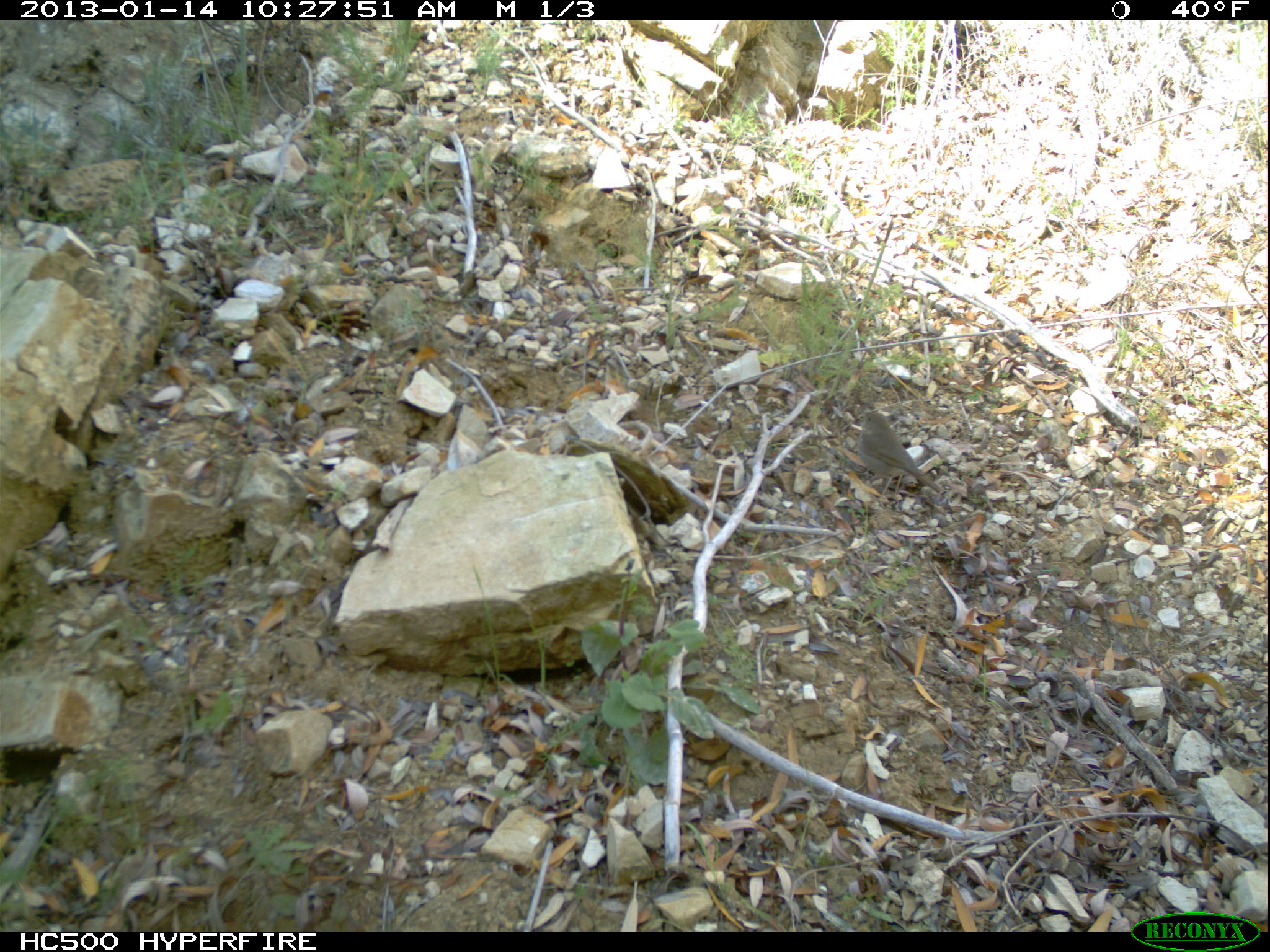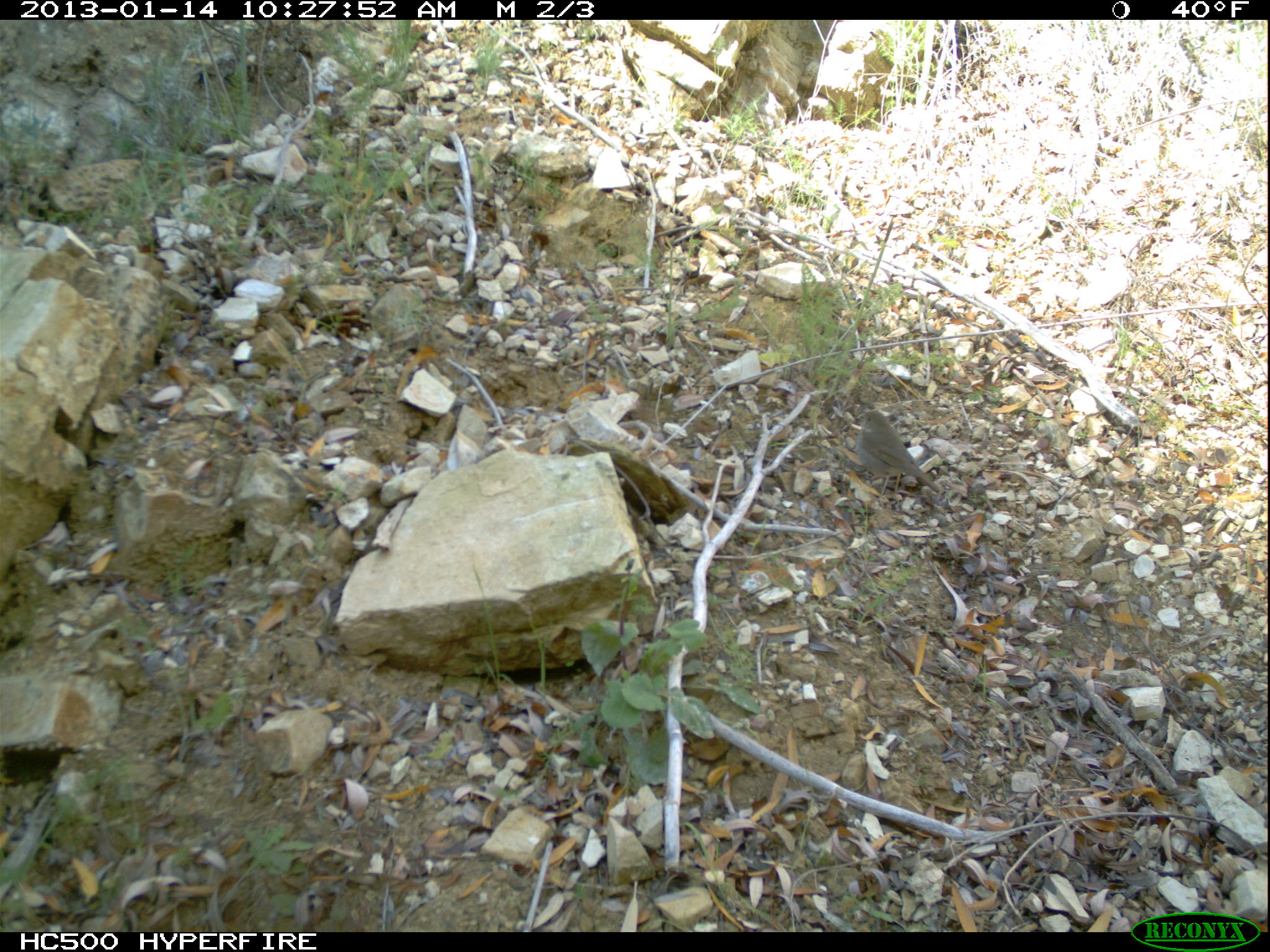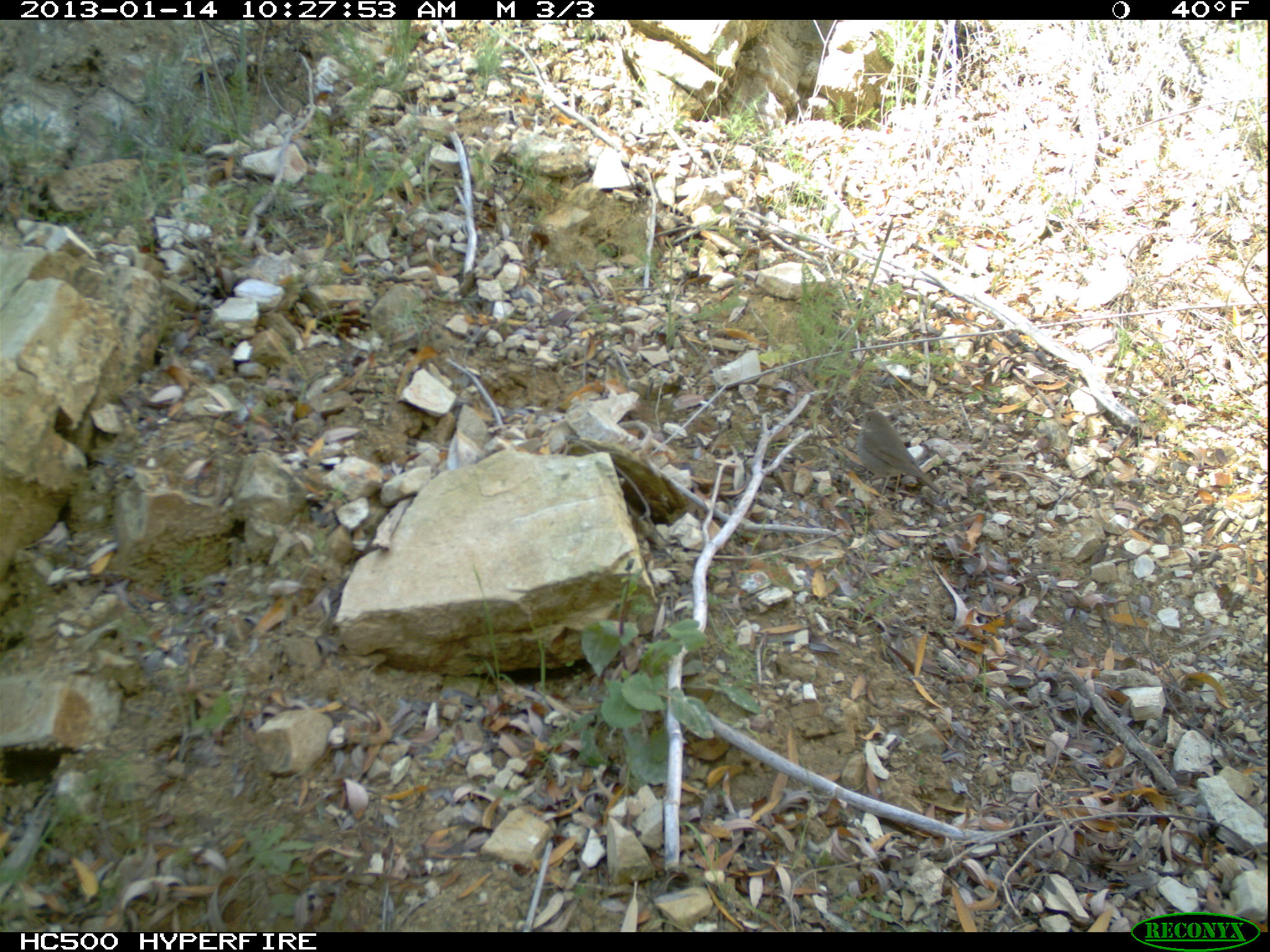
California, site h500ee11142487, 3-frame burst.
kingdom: Animalia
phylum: Chordata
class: Aves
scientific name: Aves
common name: bird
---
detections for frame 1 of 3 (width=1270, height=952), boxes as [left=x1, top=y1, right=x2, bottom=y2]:
bird: [left=857, top=410, right=942, bottom=506]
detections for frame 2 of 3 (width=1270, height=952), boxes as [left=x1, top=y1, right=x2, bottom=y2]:
bird: [left=857, top=412, right=940, bottom=493]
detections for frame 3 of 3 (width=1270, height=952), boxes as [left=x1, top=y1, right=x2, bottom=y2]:
bird: [left=858, top=410, right=941, bottom=494]